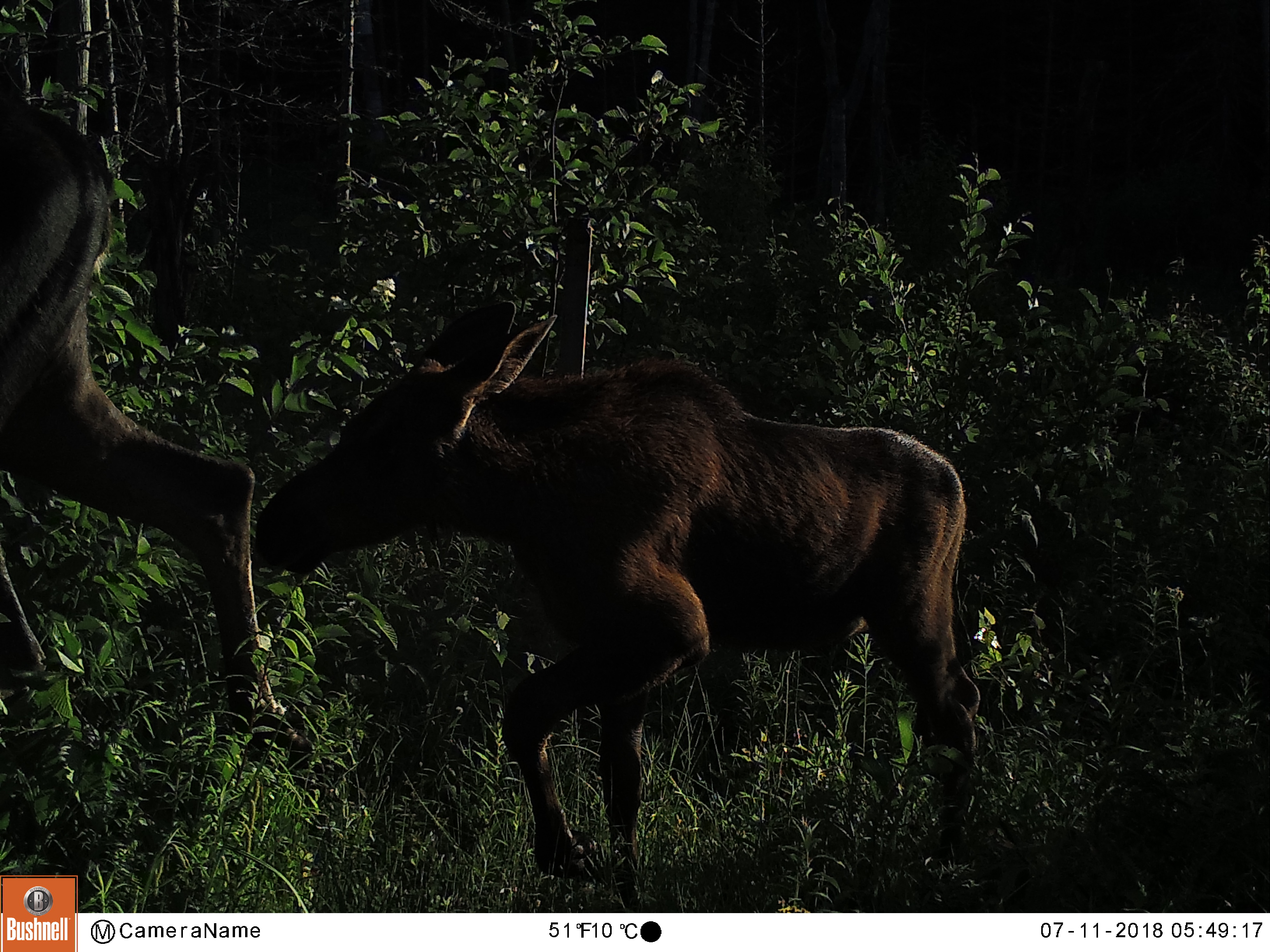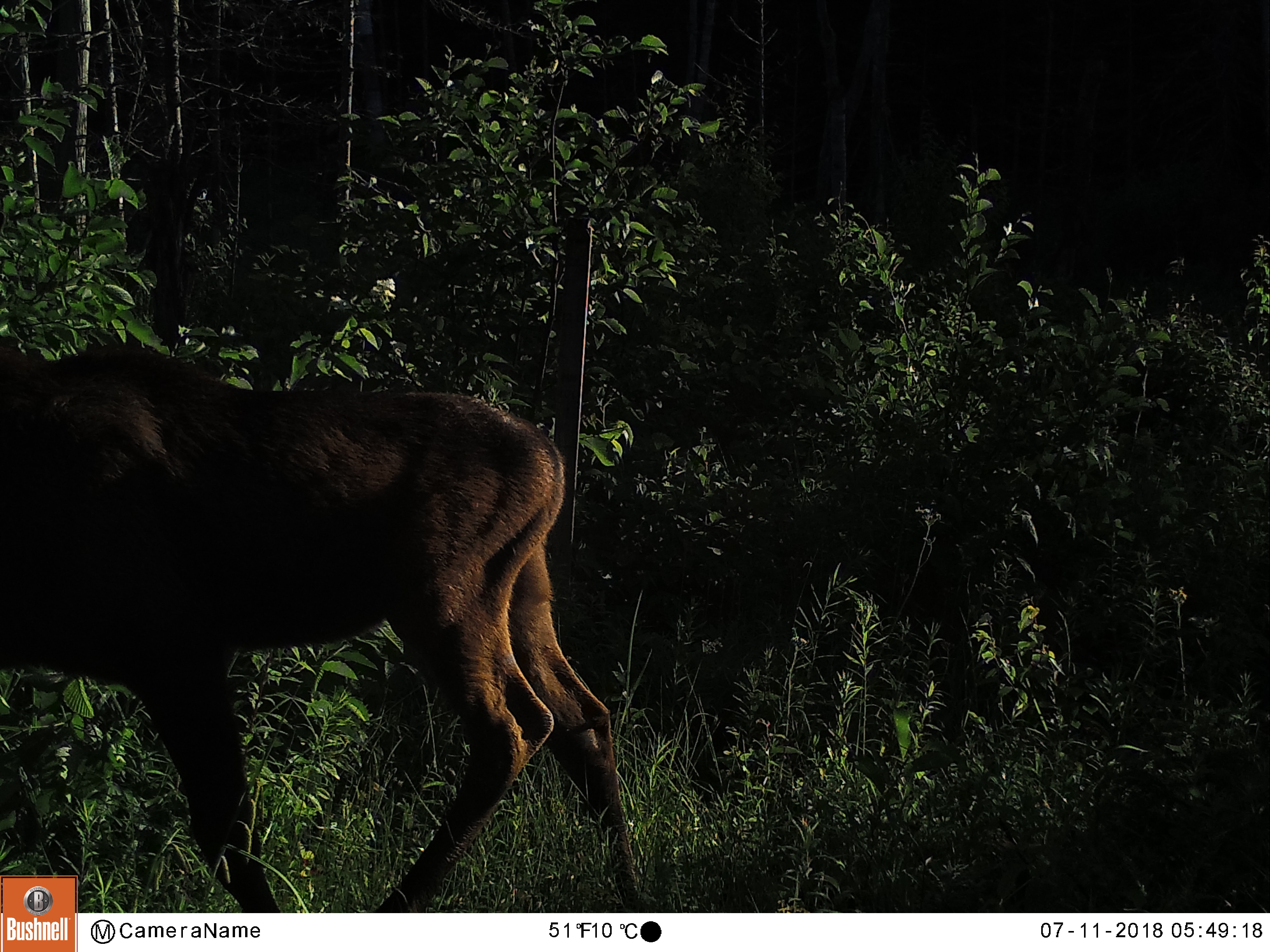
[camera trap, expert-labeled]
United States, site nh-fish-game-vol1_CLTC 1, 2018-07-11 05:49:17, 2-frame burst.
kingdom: Animalia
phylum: Chordata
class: Mammalia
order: Artiodactyla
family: Cervidae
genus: Alces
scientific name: Alces alces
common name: moose